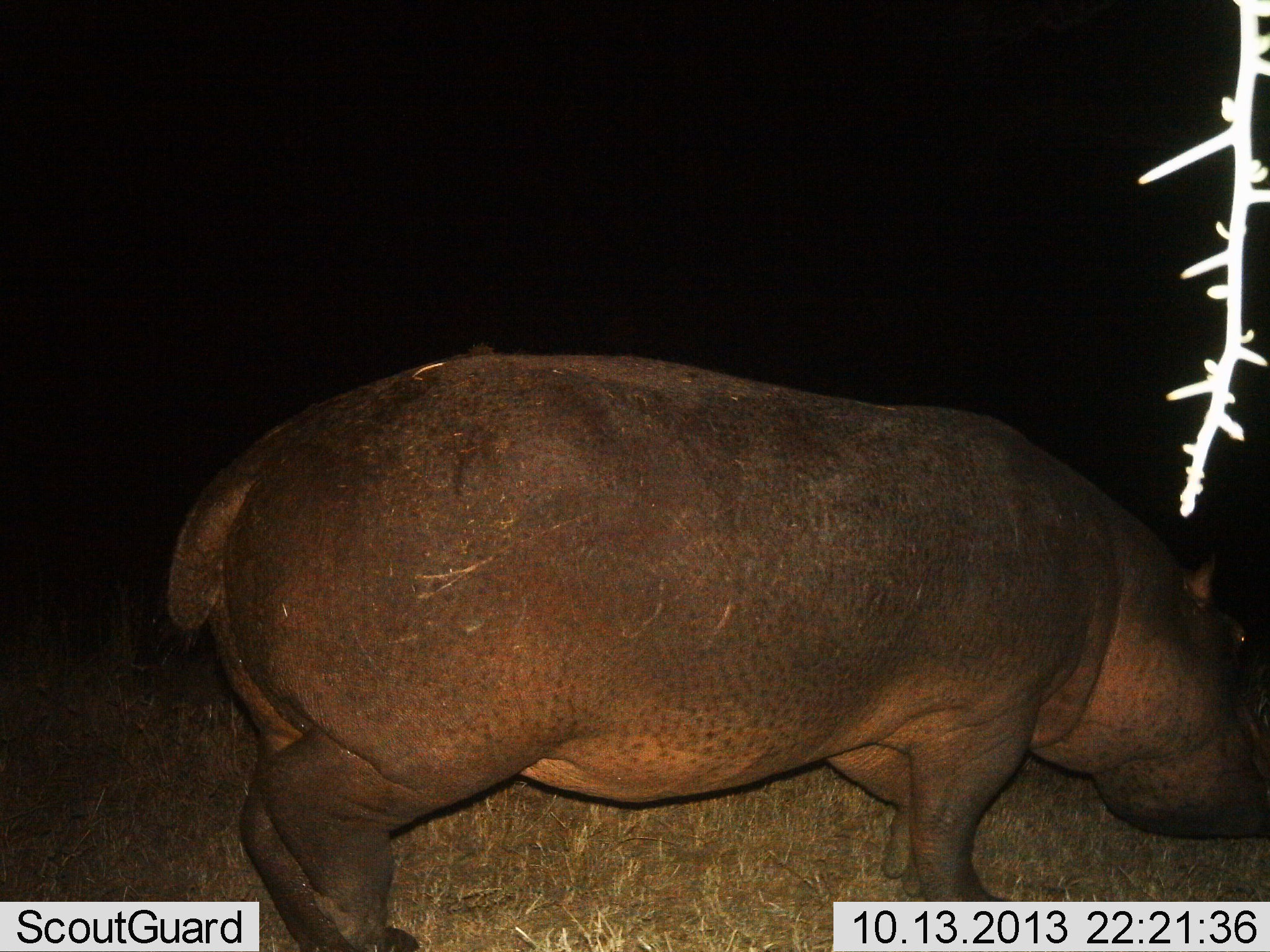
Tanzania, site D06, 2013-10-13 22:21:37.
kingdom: Animalia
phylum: Chordata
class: Mammalia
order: Artiodactyla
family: Hippopotamidae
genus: Hippopotamus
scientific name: Hippopotamus amphibius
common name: hippopotamus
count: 1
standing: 58%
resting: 0%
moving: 32%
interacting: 3%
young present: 0%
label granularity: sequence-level